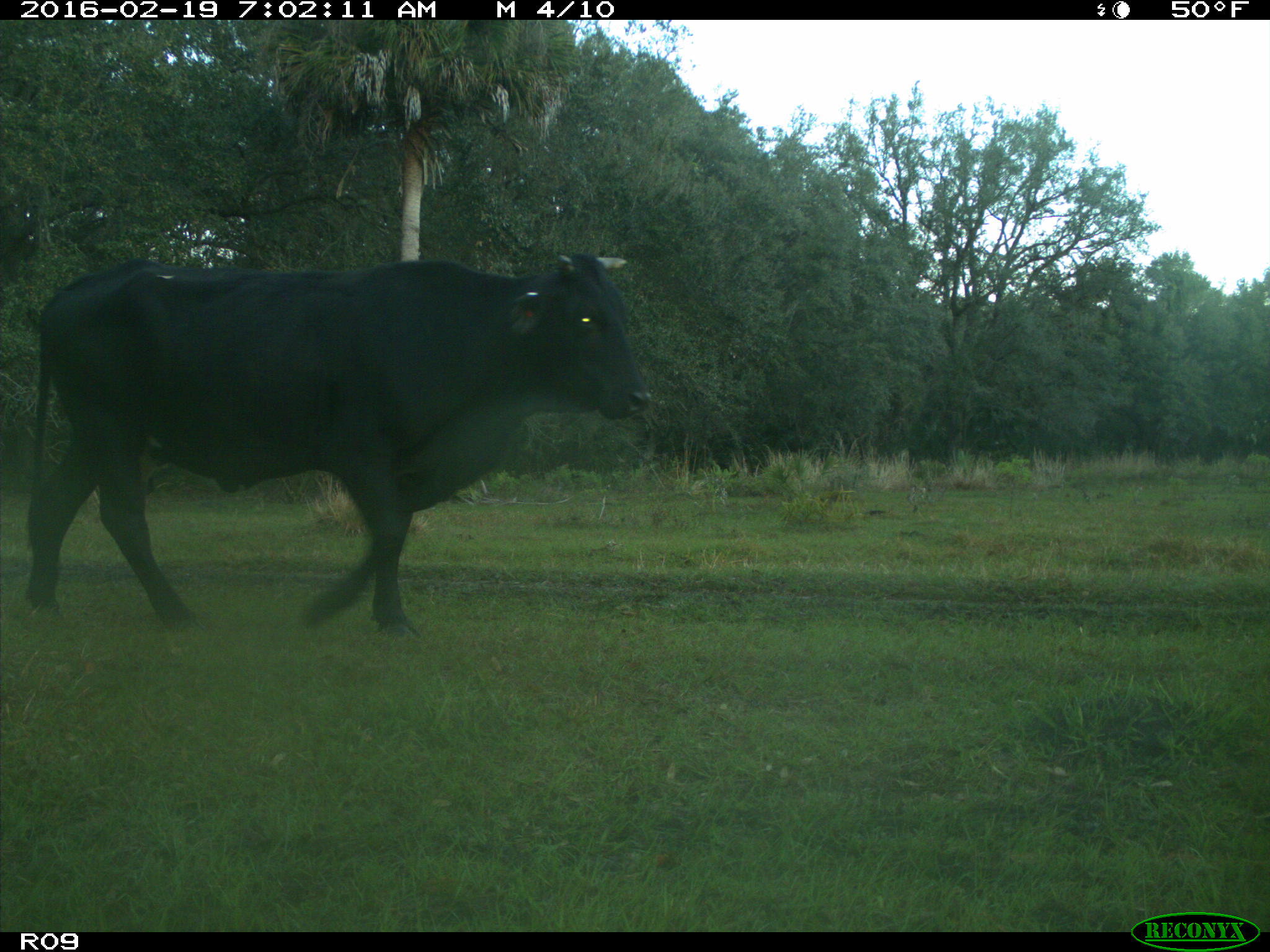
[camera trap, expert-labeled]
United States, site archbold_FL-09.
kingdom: Animalia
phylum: Chordata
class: Mammalia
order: Artiodactyla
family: Bovidae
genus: Bos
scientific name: Bos taurus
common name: domestic cow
Bos taurus (domestic cow).